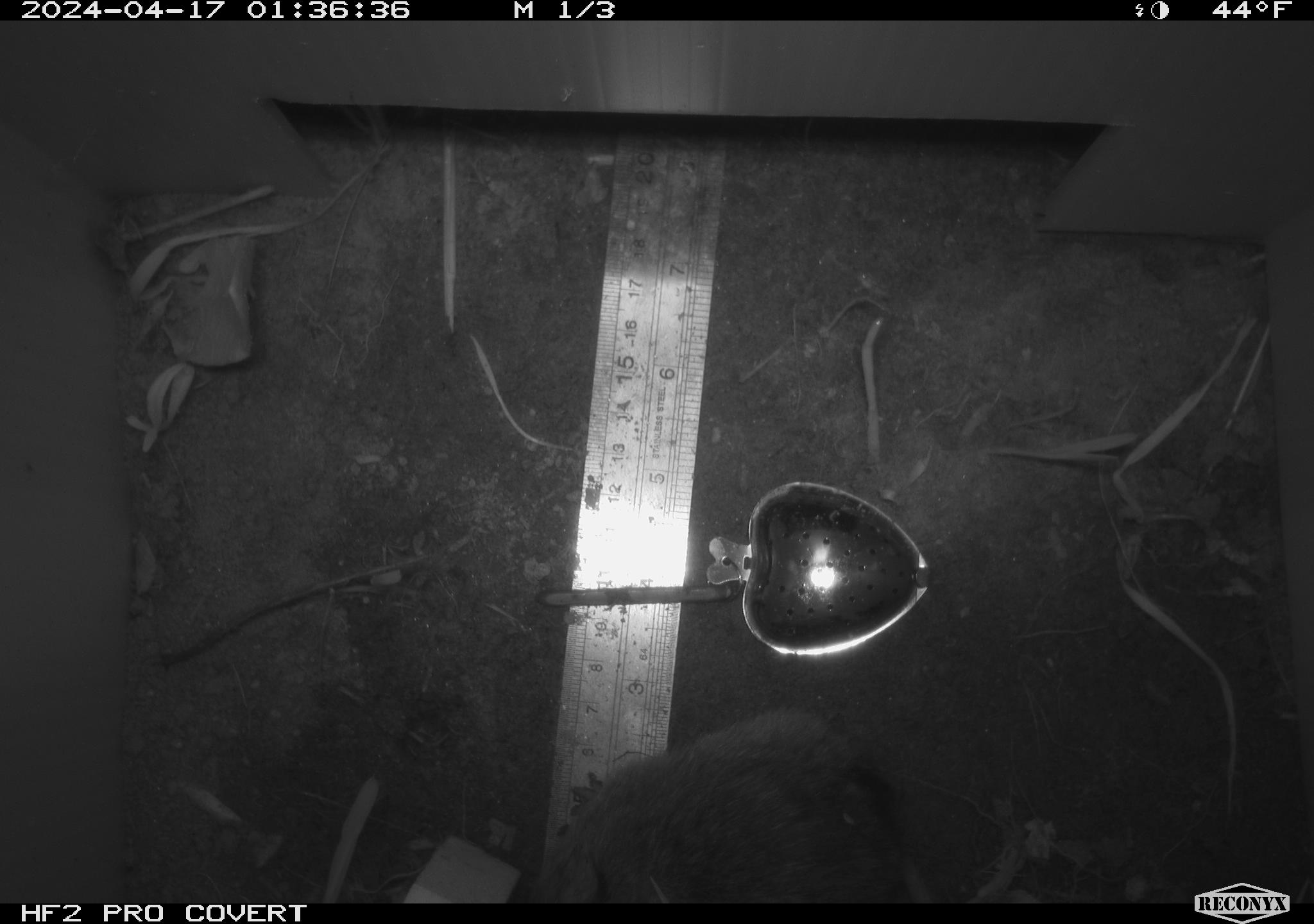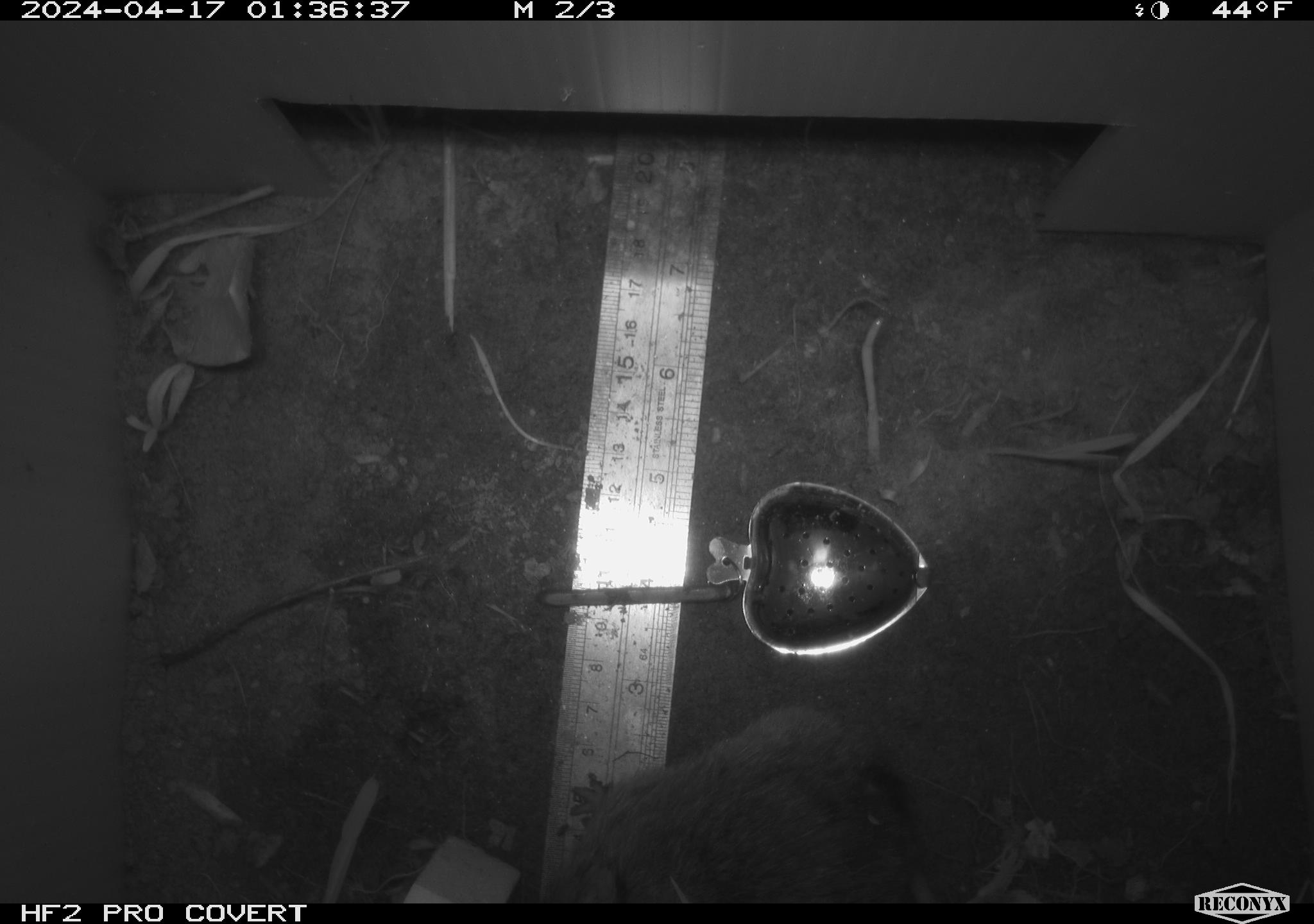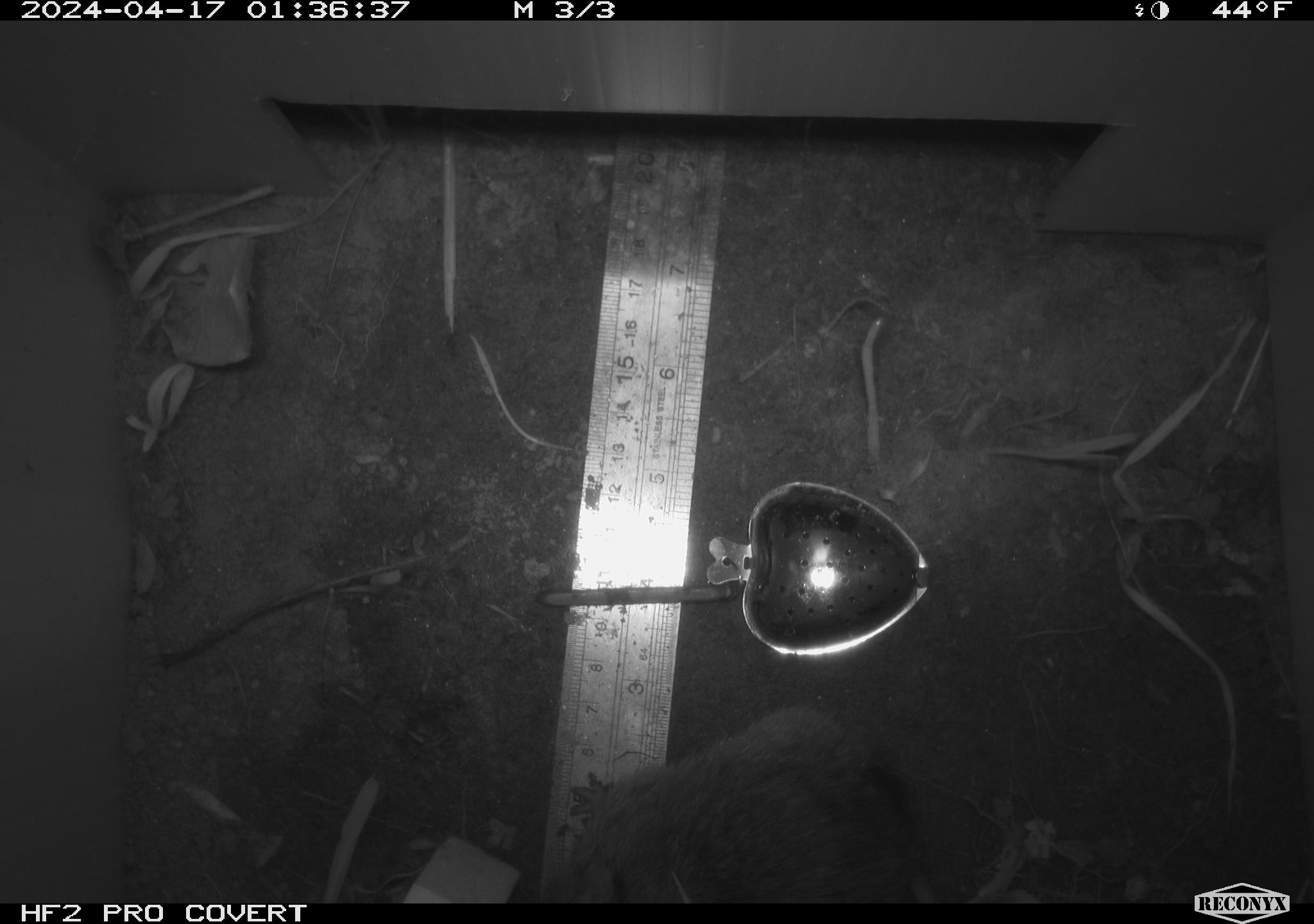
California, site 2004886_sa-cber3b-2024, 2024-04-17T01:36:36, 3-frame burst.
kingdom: Animalia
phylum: Chordata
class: Mammalia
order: Rodentia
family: Cricetidae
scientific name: Arvicolinae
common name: voles, lemmings, and muskrats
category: arvicolinae subfamily